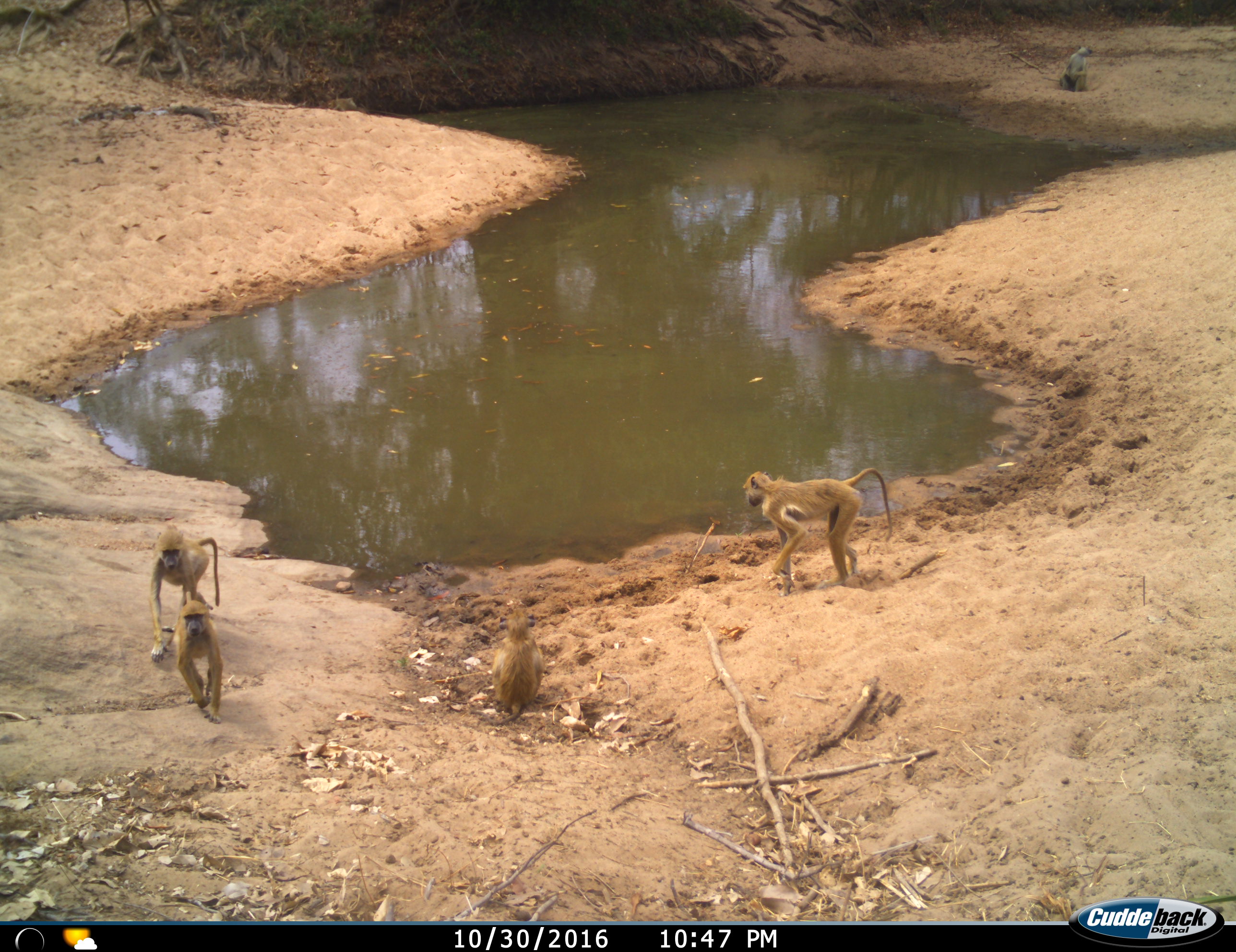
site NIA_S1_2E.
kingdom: Animalia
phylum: Chordata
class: Mammalia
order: Primates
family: Cercopithecidae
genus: Papio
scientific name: Papio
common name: baboon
Baboon (Papio), count 5. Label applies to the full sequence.